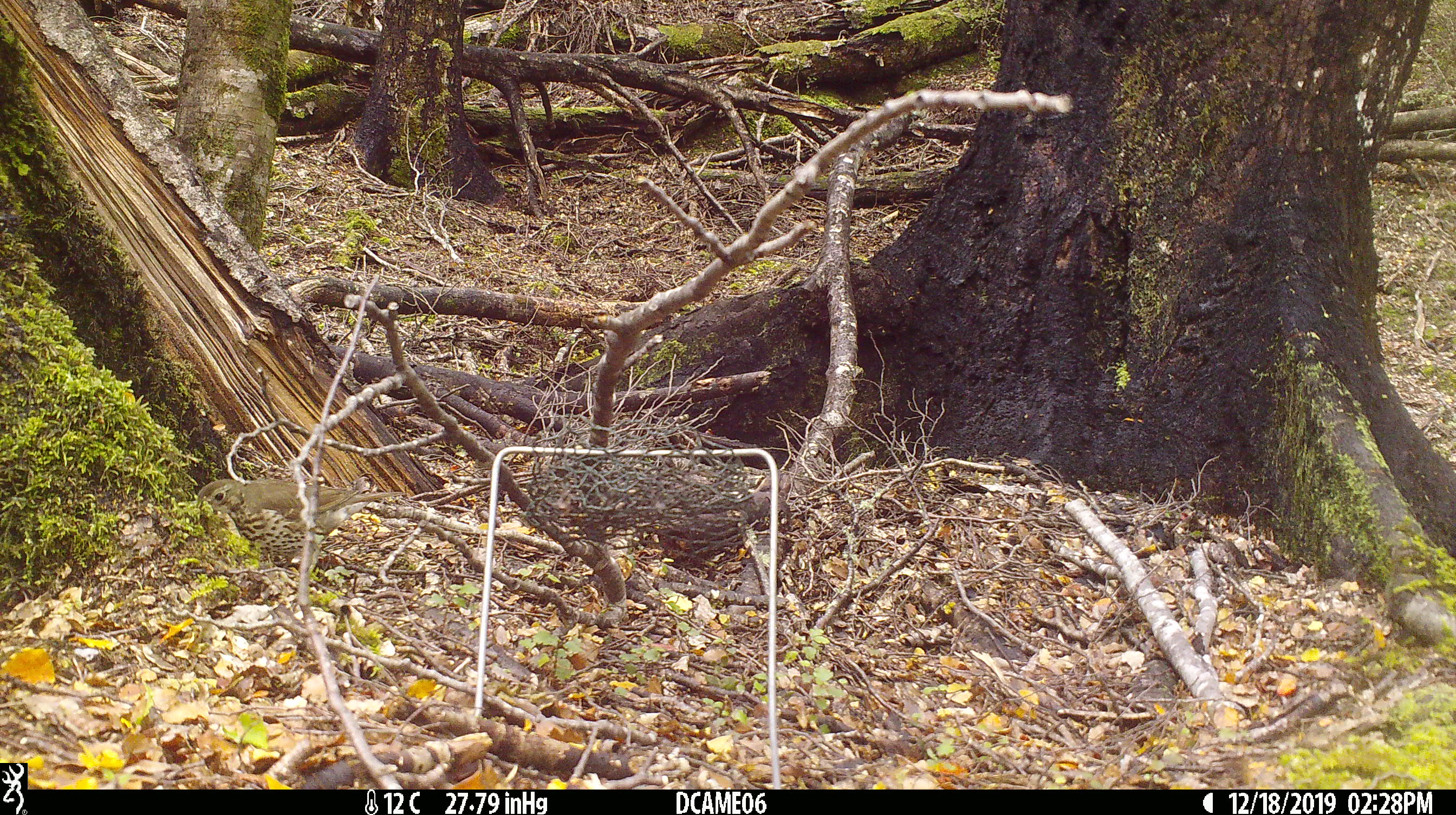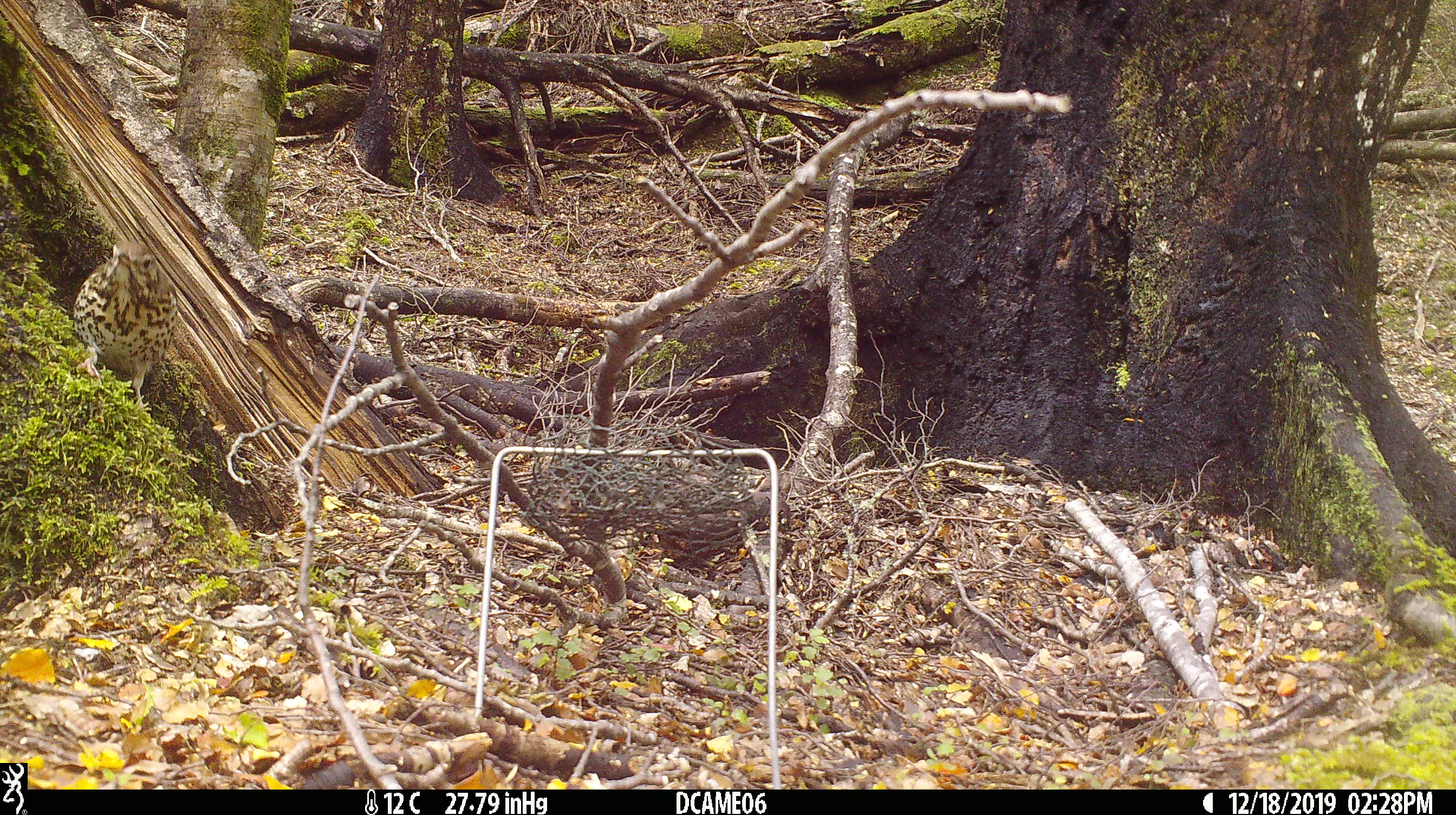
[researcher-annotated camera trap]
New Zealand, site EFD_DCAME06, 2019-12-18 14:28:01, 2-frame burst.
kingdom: Animalia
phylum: Chordata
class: Aves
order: Passeriformes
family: Turdidae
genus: Turdus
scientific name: Turdus philomelos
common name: song thrush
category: thrush